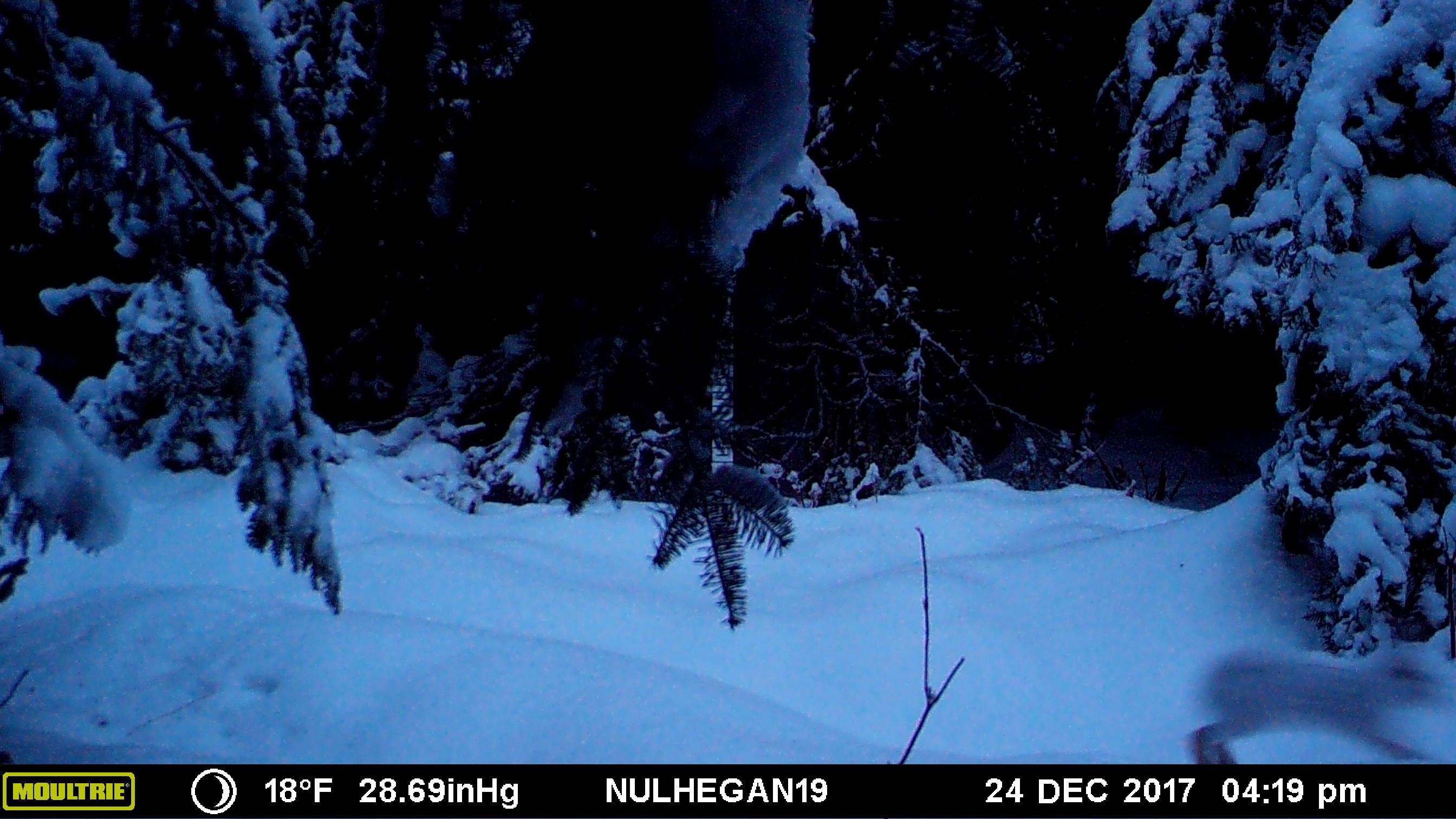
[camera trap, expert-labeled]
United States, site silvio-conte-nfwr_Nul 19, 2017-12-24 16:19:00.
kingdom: Animalia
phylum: Chordata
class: Mammalia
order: Lagomorpha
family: Leporidae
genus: Lepus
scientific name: Lepus americanus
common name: snowshoe hare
Snowshoe hare (Lepus americanus).